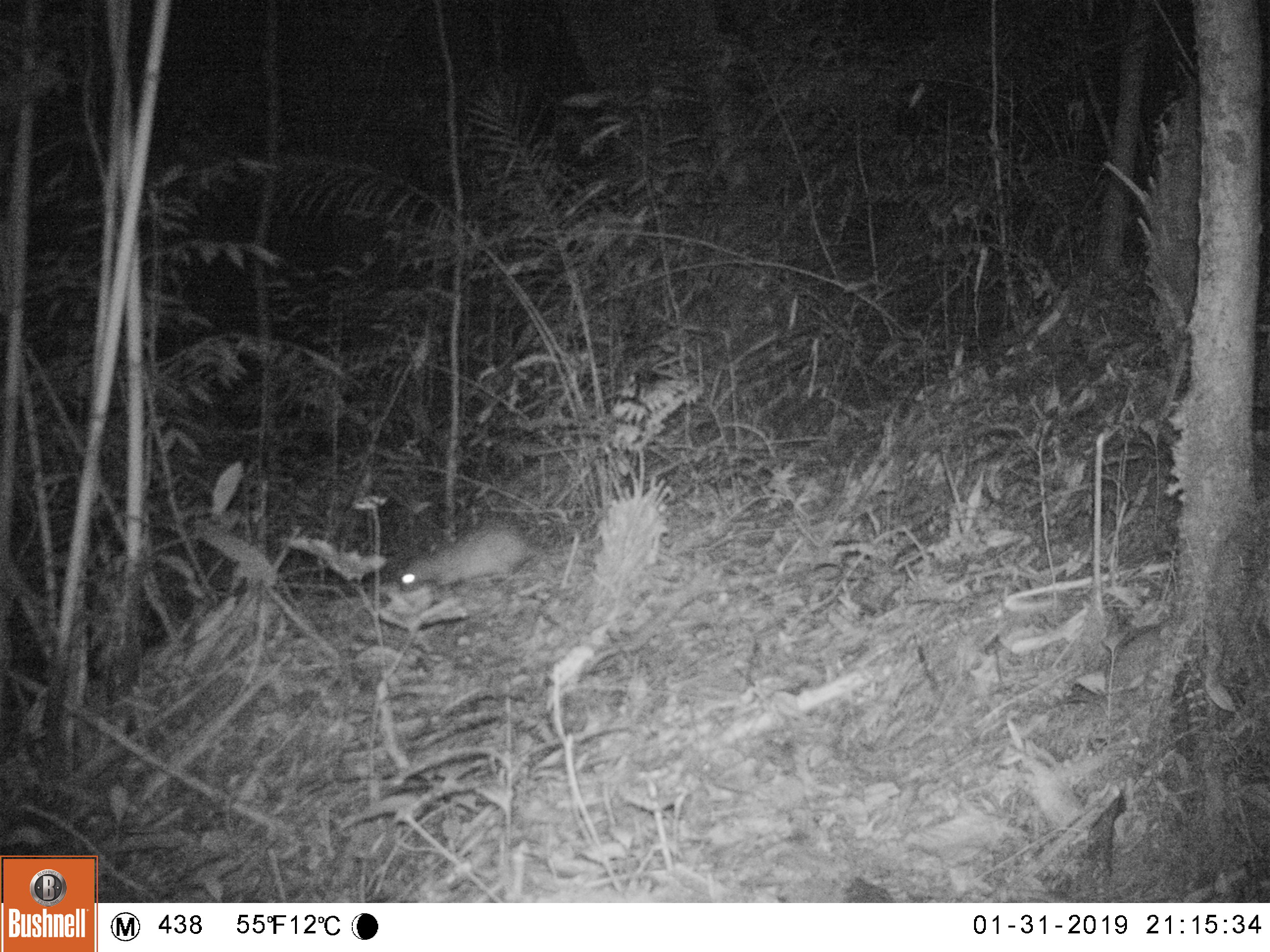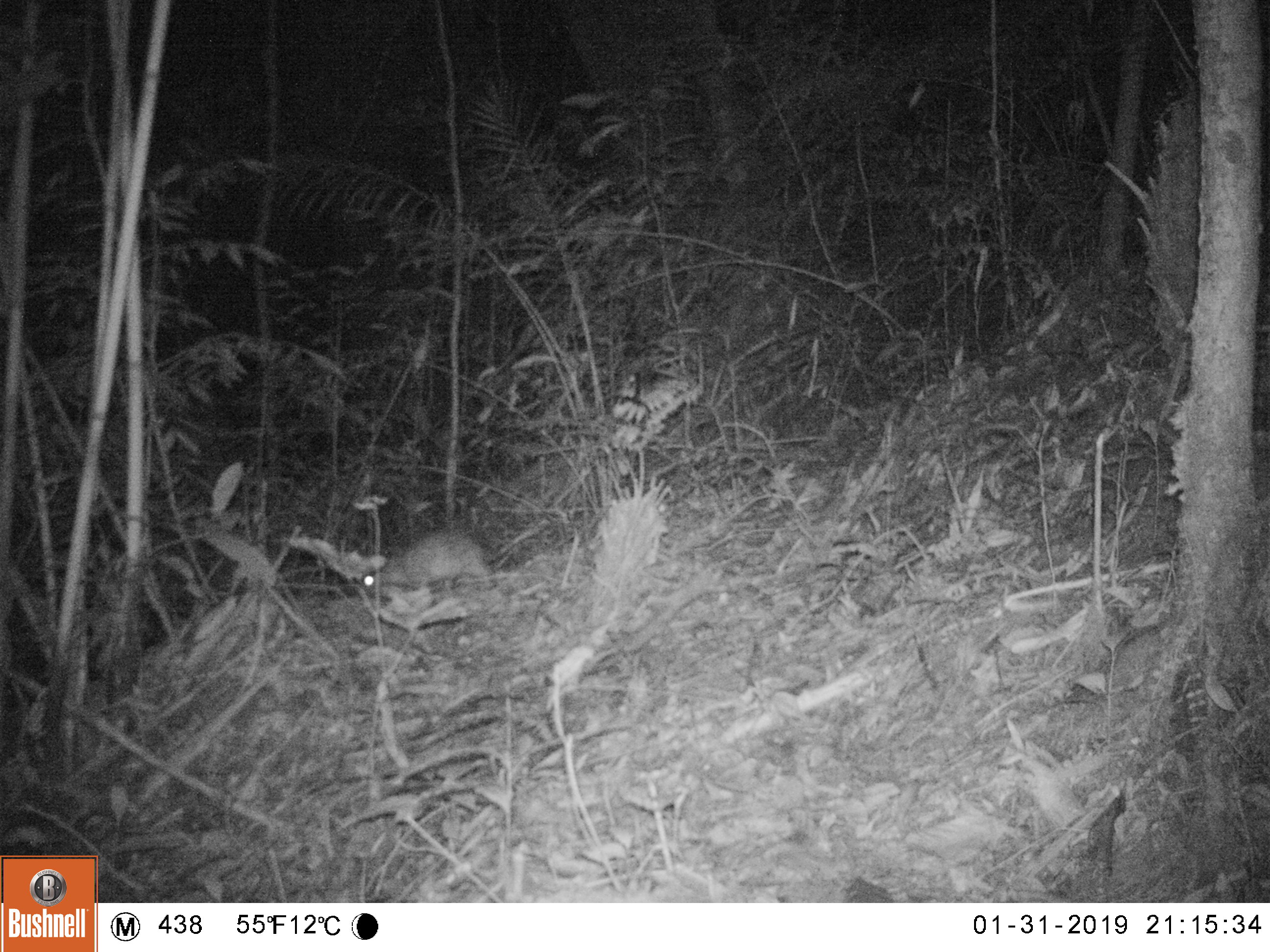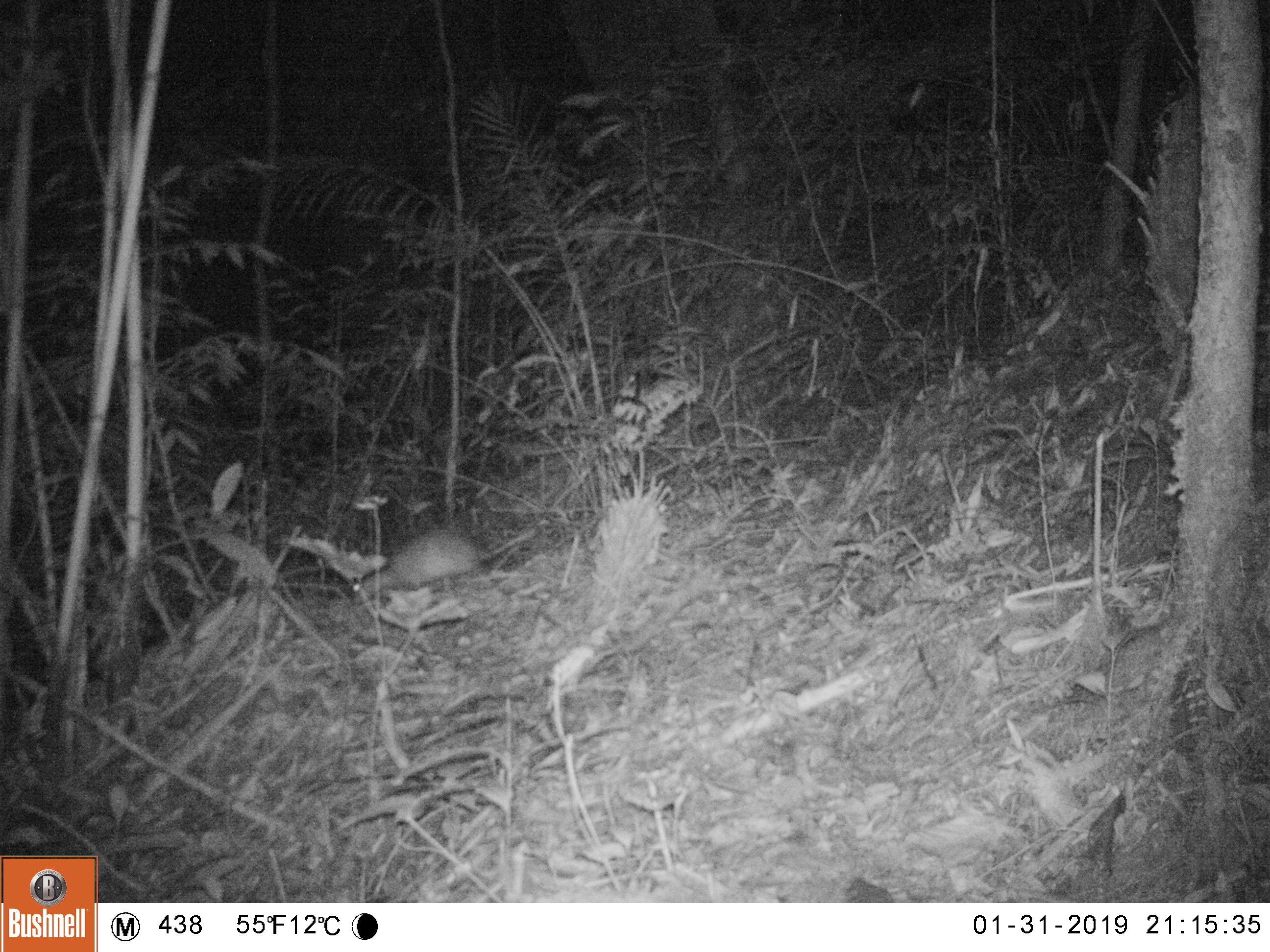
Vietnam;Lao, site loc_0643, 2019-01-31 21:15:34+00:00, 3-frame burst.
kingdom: Animalia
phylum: Chordata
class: Mammalia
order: Rodentia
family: Hystricidae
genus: Atherurus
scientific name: Atherurus macrourus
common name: asiatic brush-tailed porcupine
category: asiatic brush tailed porcupine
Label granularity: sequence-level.